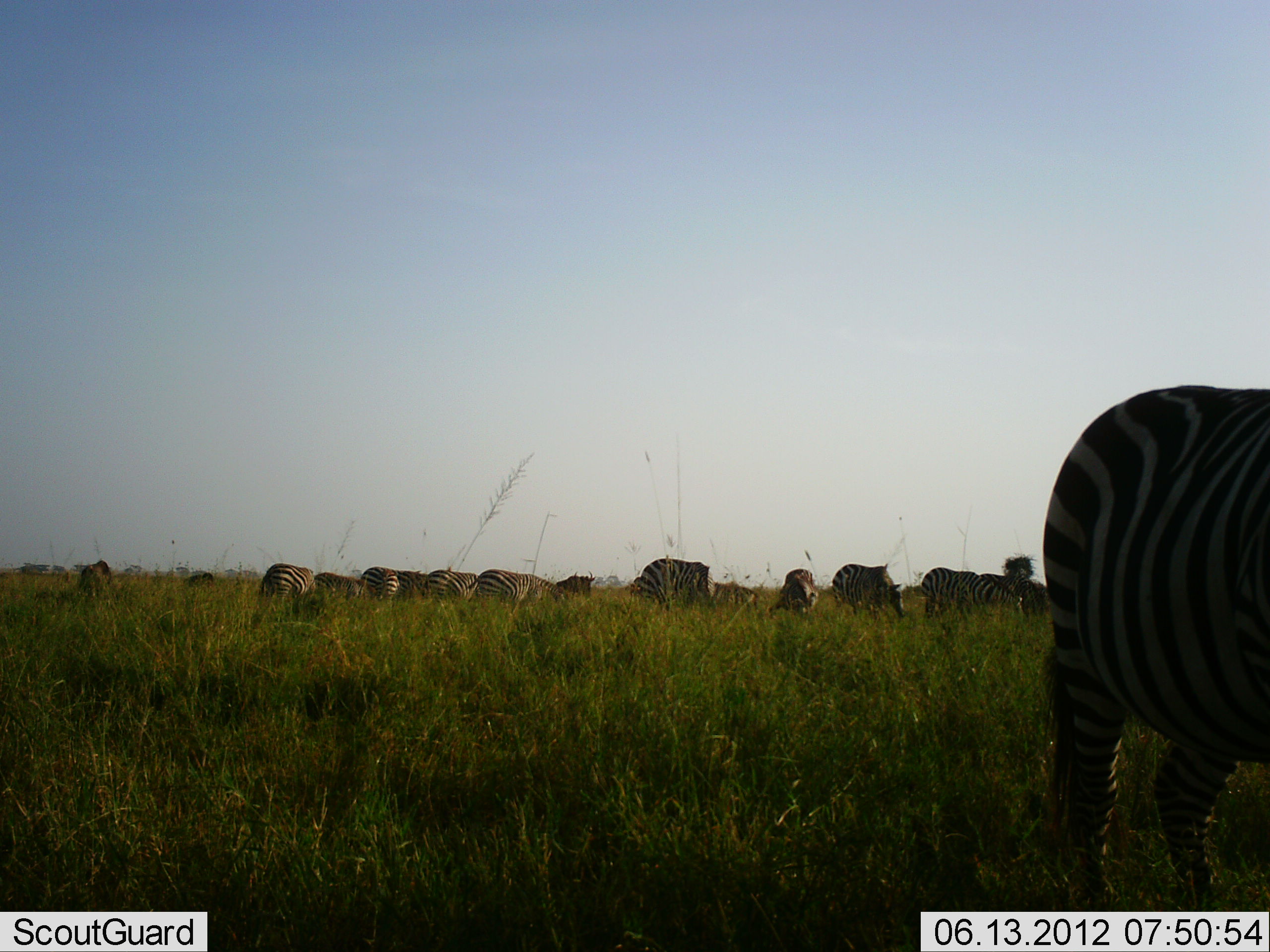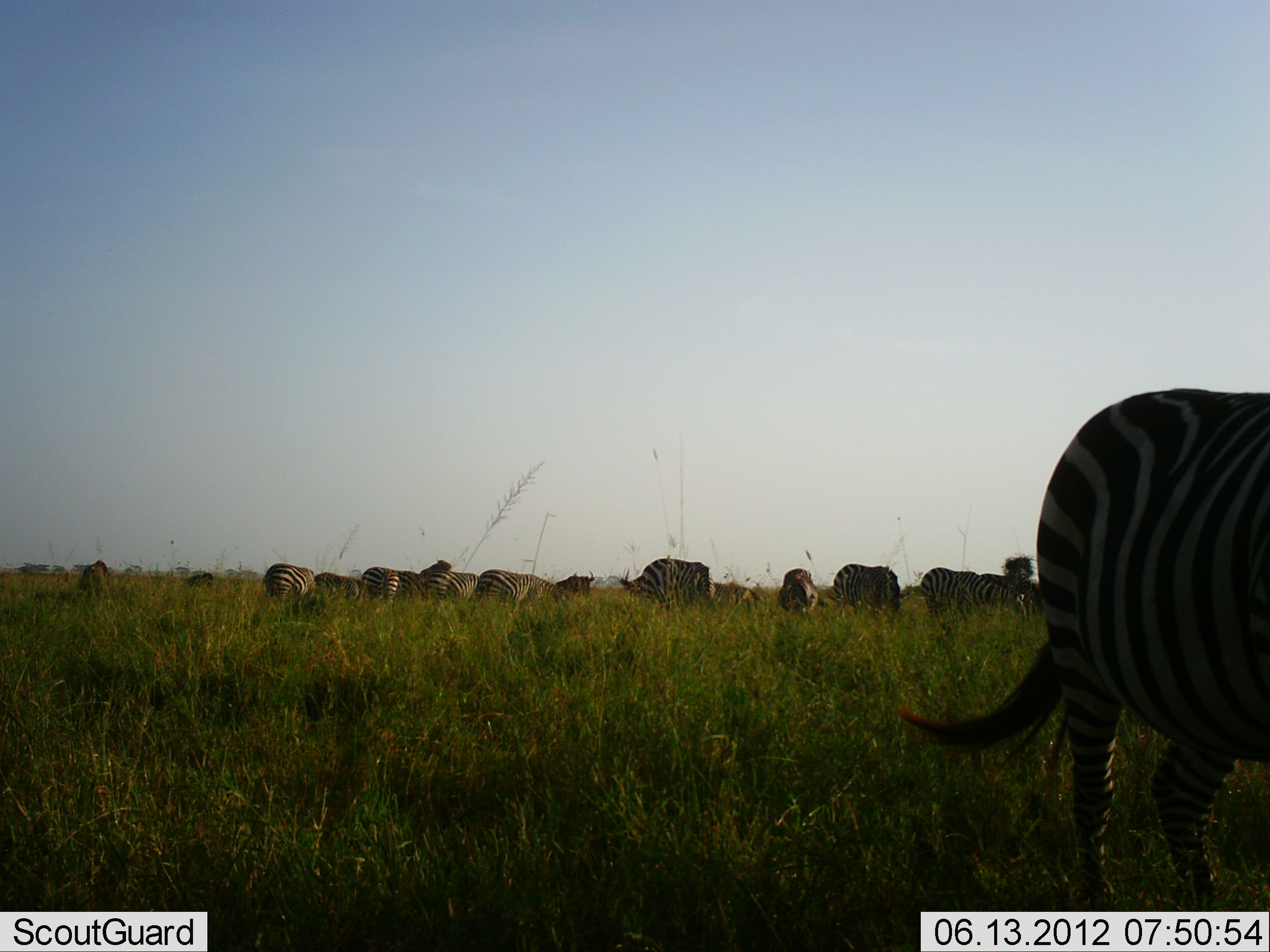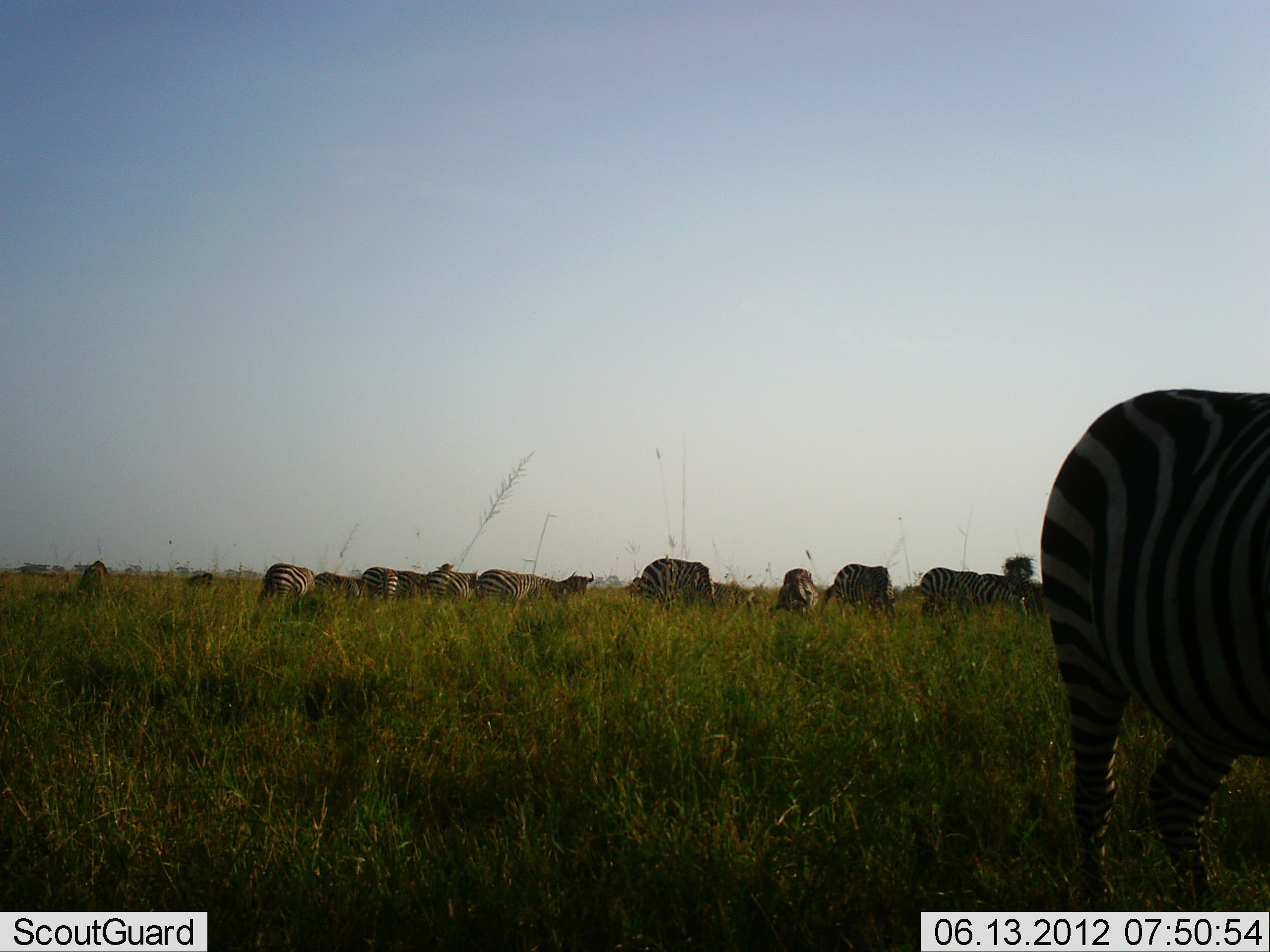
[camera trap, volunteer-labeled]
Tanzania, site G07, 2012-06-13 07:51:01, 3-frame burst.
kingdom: Animalia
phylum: Chordata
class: Mammalia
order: Perissodactyla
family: Equidae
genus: Equus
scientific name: Equus quagga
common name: plains zebra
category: zebra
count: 11-50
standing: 45%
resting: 0%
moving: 0%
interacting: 0%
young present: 0%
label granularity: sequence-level